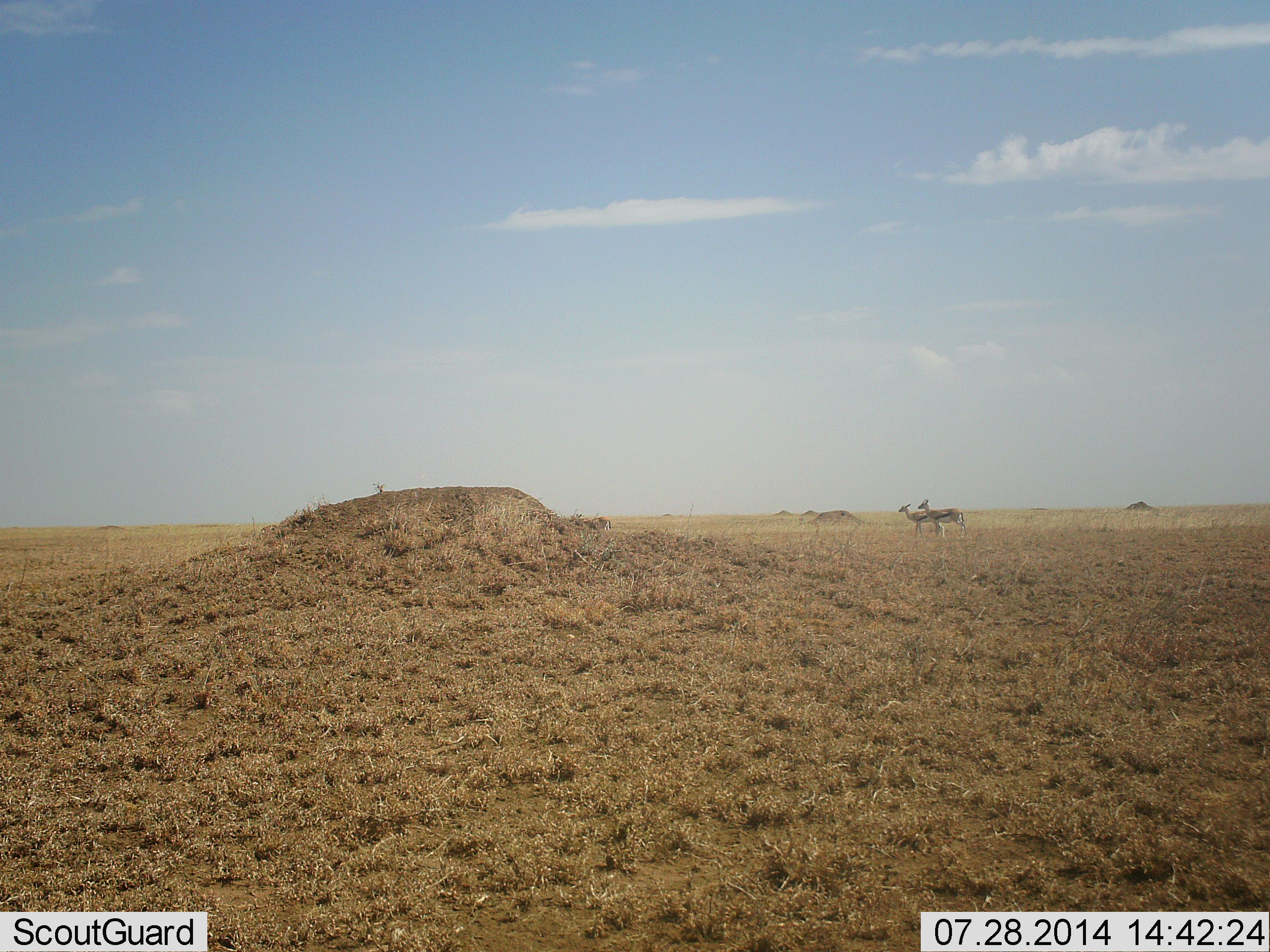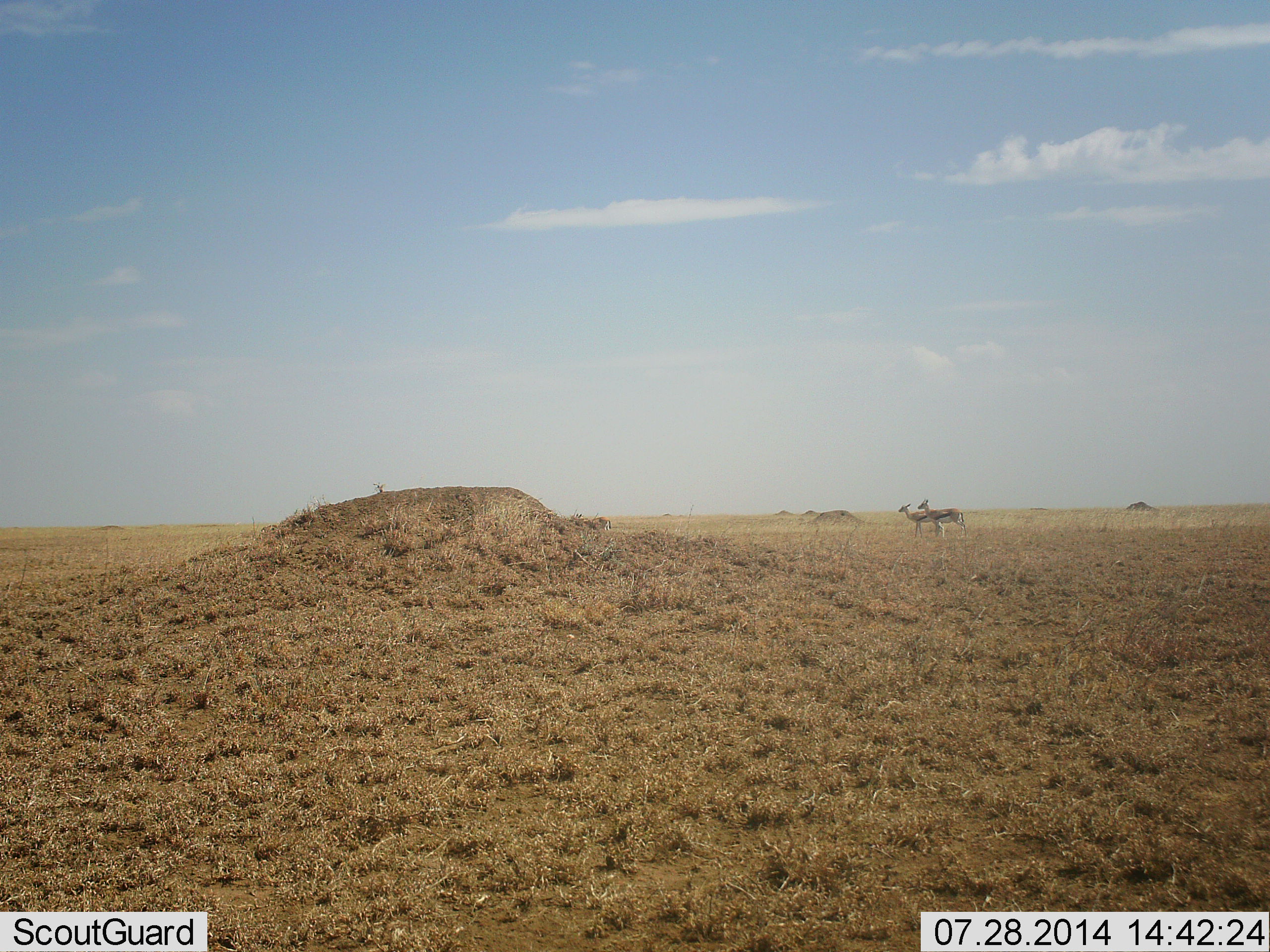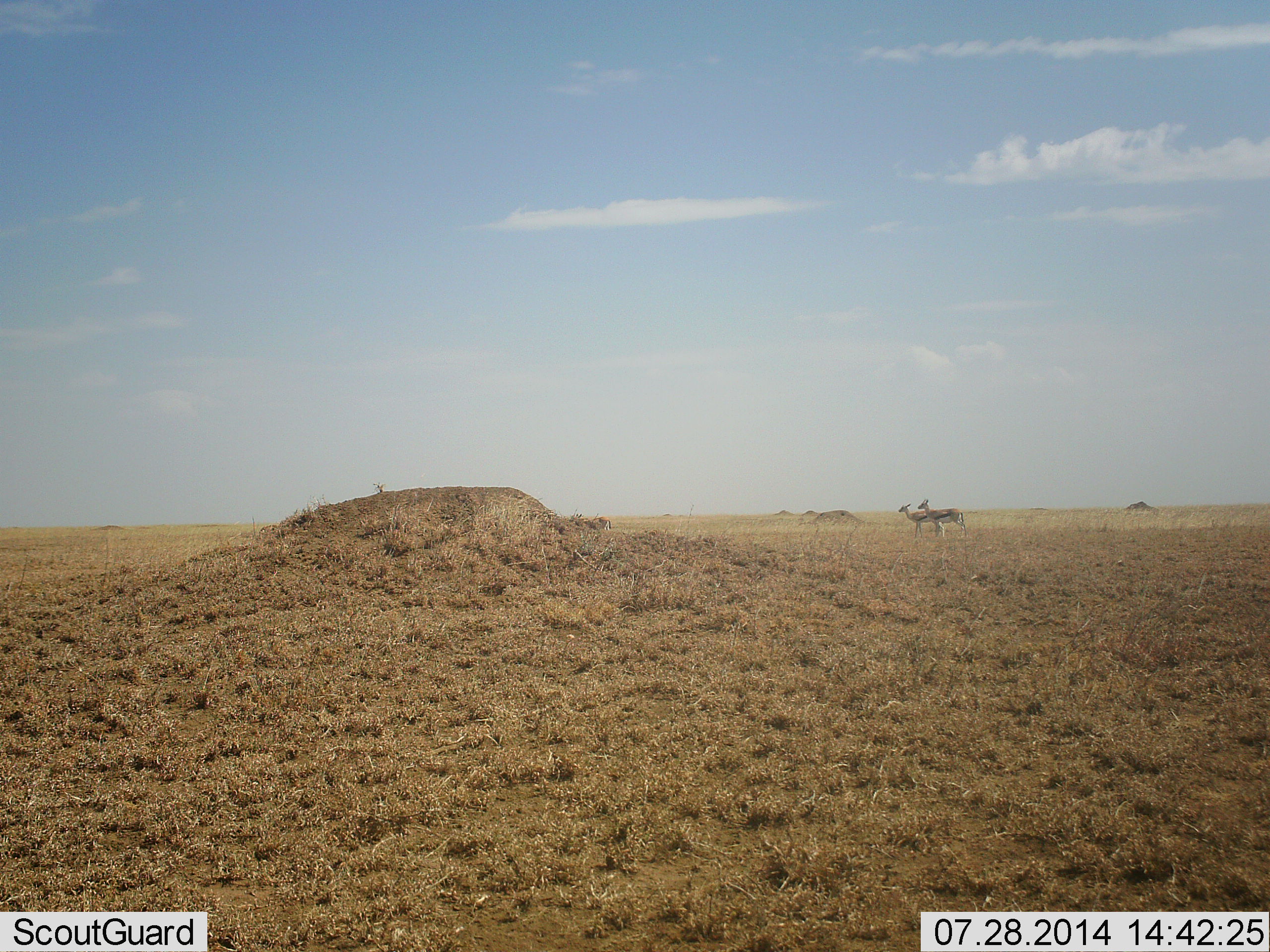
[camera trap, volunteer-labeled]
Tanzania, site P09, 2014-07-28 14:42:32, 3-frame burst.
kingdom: Animalia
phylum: Chordata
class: Mammalia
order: Artiodactyla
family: Bovidae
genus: Eudorcas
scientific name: Eudorcas thomsonii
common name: thomson's gazelle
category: gazellethomsons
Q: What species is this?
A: Gazellethomsons (thomson's gazelle) (Eudorcas thomsonii).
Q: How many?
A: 2.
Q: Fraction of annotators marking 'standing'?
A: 80%.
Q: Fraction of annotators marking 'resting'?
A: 10%.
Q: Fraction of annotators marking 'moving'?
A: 10%.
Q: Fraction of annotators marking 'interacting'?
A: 0%.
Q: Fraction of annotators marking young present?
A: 0%.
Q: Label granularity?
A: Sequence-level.